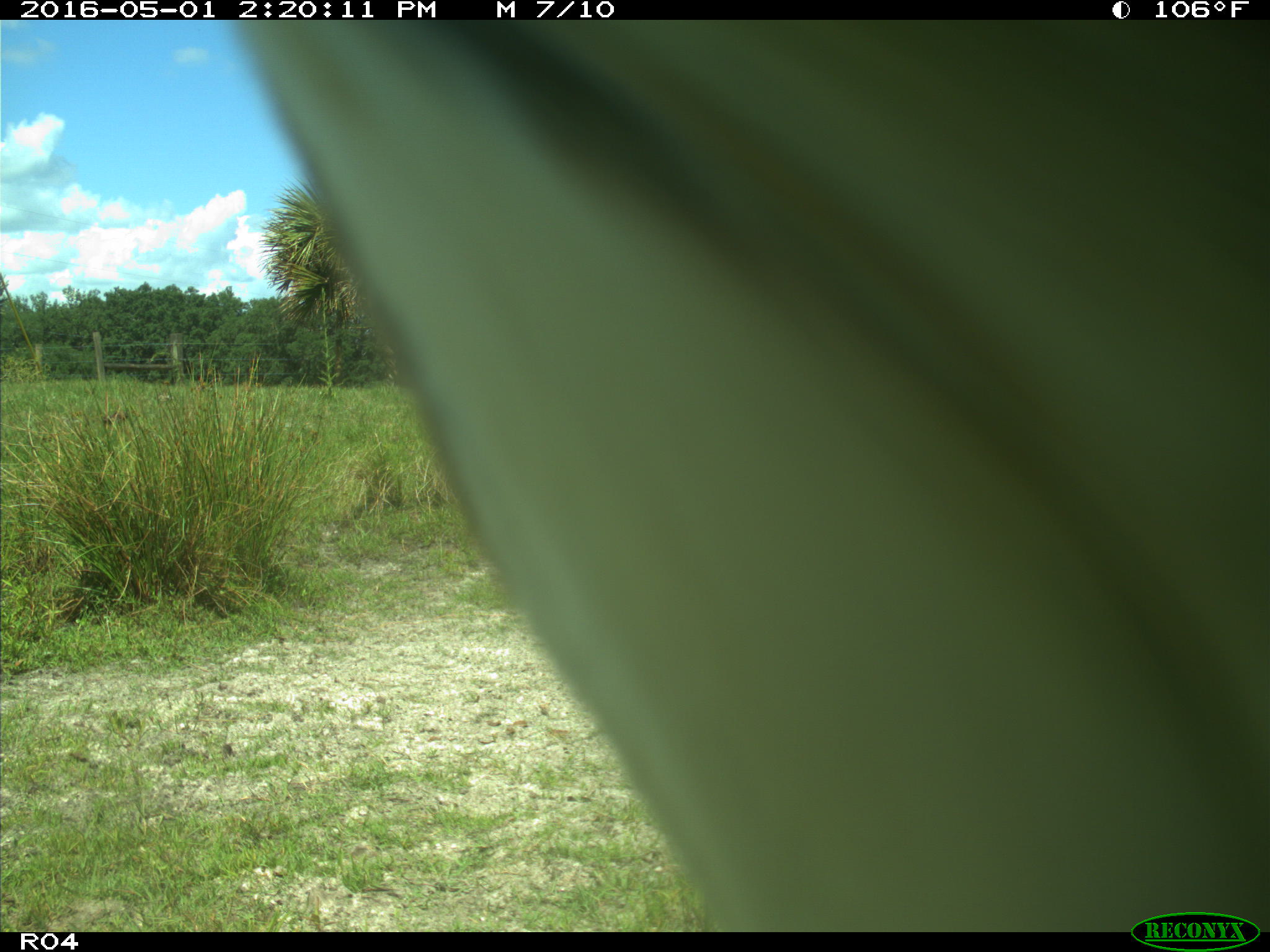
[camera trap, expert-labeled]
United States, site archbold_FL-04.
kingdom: Animalia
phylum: Chordata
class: Mammalia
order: Artiodactyla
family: Bovidae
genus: Bos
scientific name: Bos taurus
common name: domestic cow